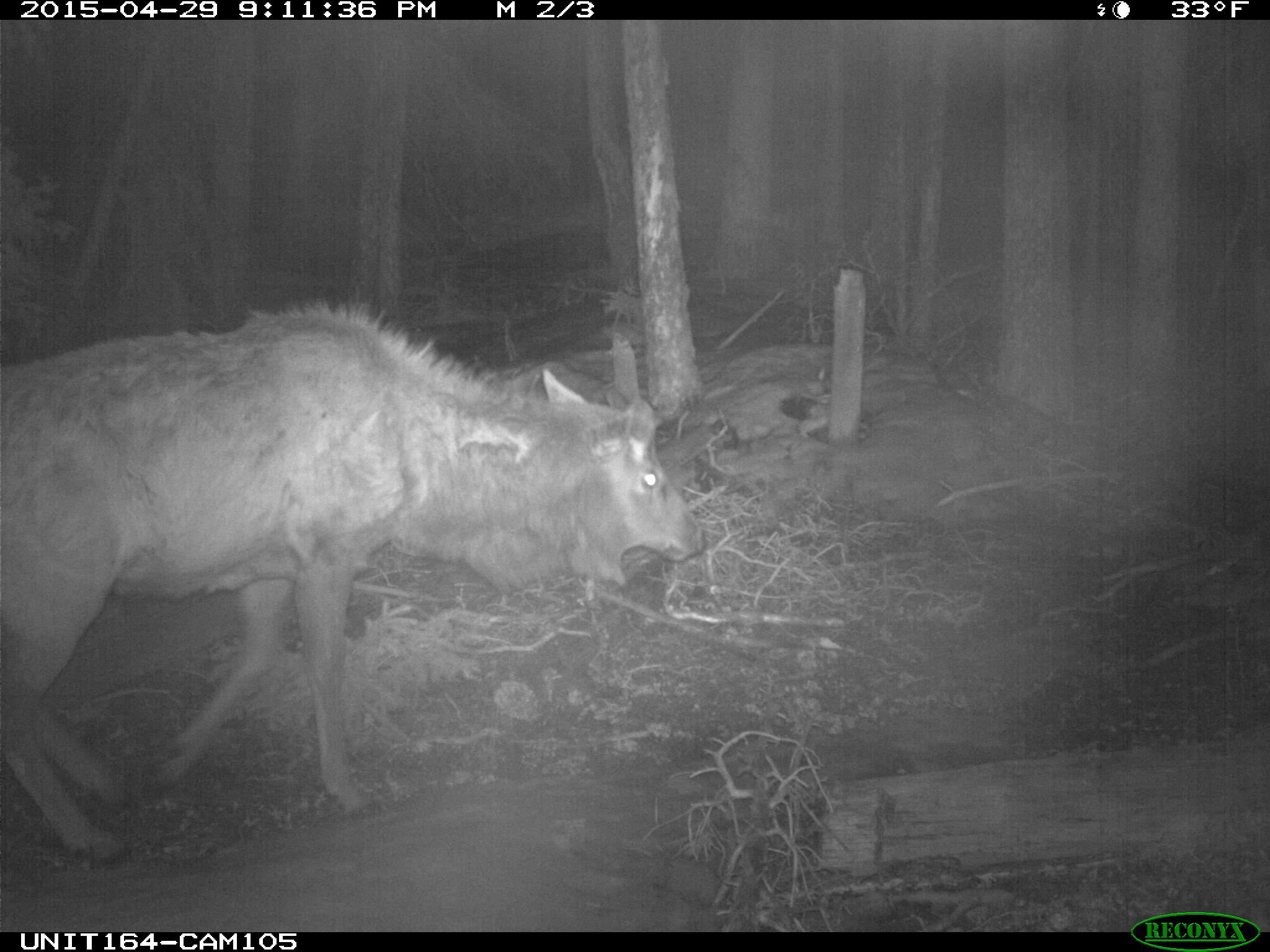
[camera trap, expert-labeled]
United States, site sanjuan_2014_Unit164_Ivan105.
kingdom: Animalia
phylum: Chordata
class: Mammalia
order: Artiodactyla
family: Cervidae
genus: Cervus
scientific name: Cervus elaphus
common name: red deer